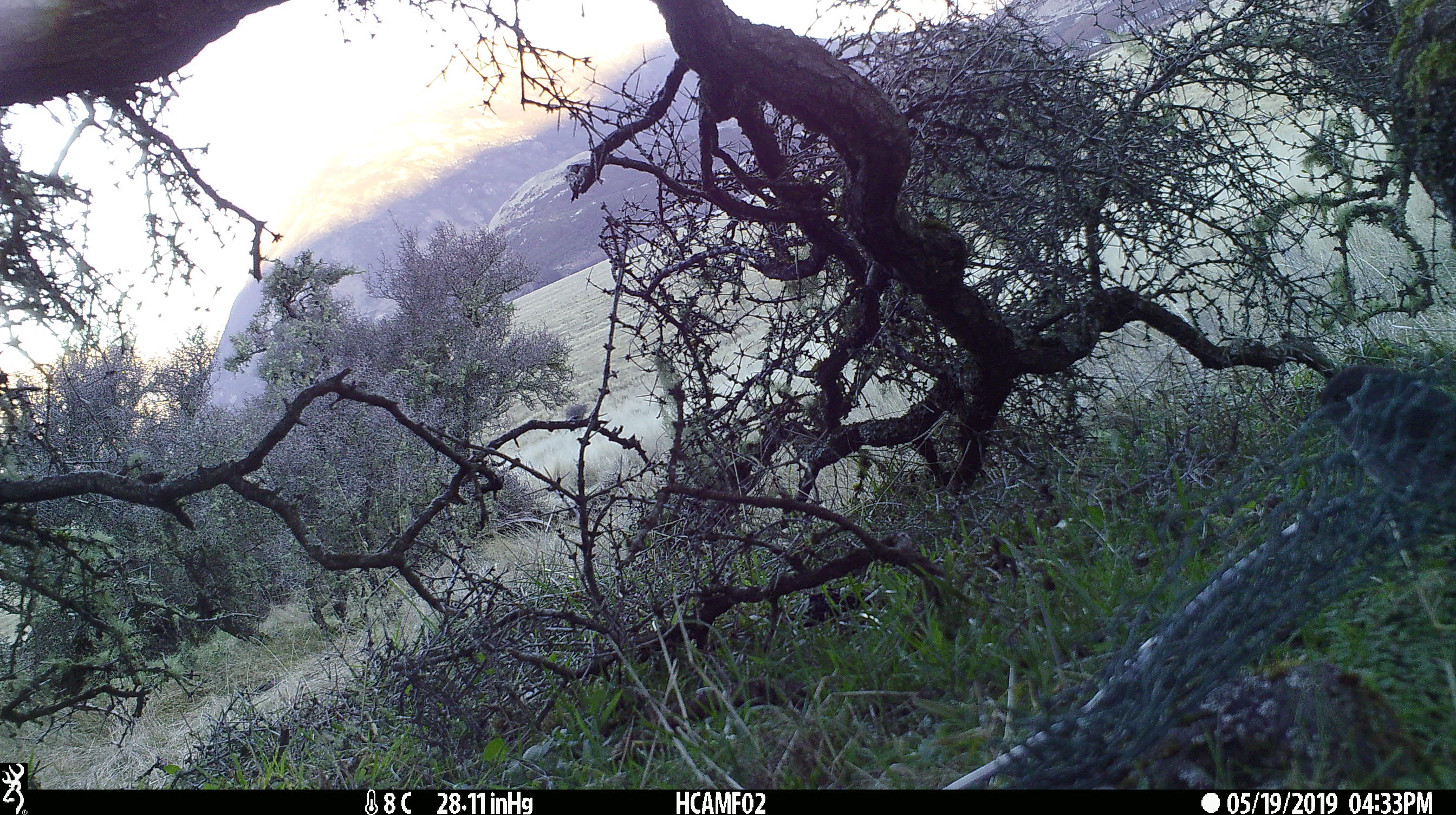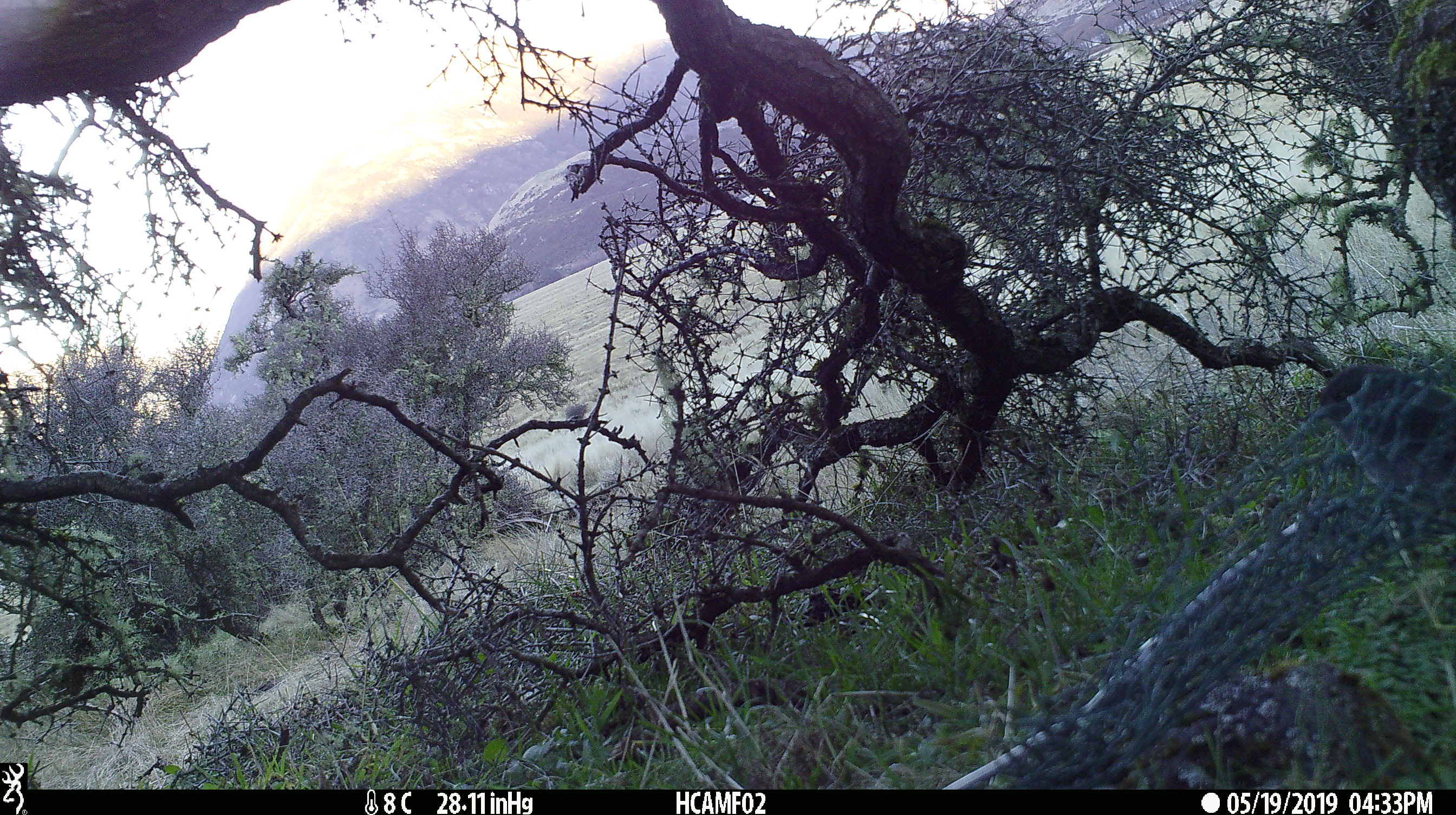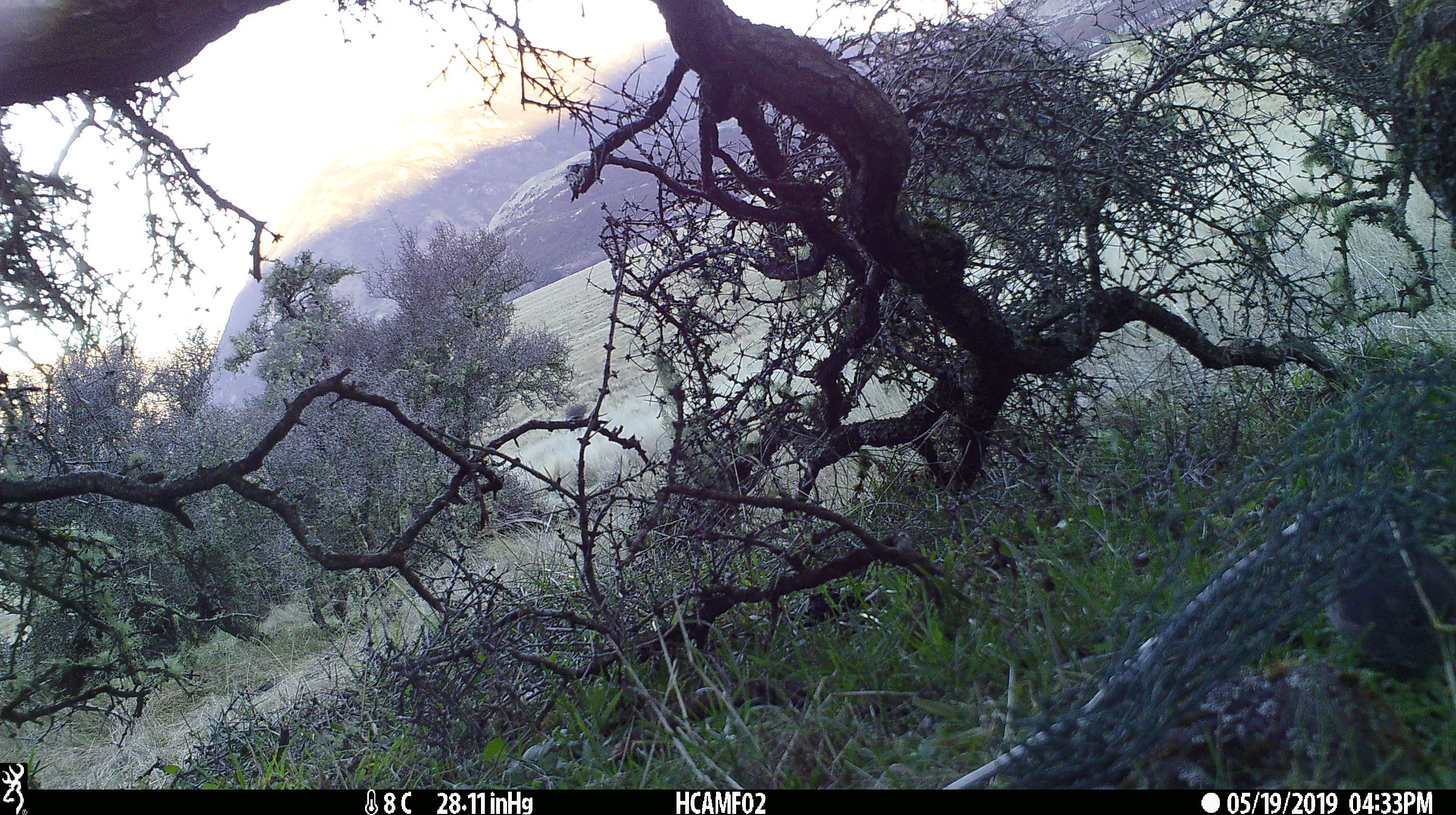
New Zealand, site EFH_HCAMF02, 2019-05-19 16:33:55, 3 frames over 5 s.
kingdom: Animalia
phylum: Chordata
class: Aves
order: Passeriformes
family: Petroicidae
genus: Petroica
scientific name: Petroica australis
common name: new zealand robin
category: robin